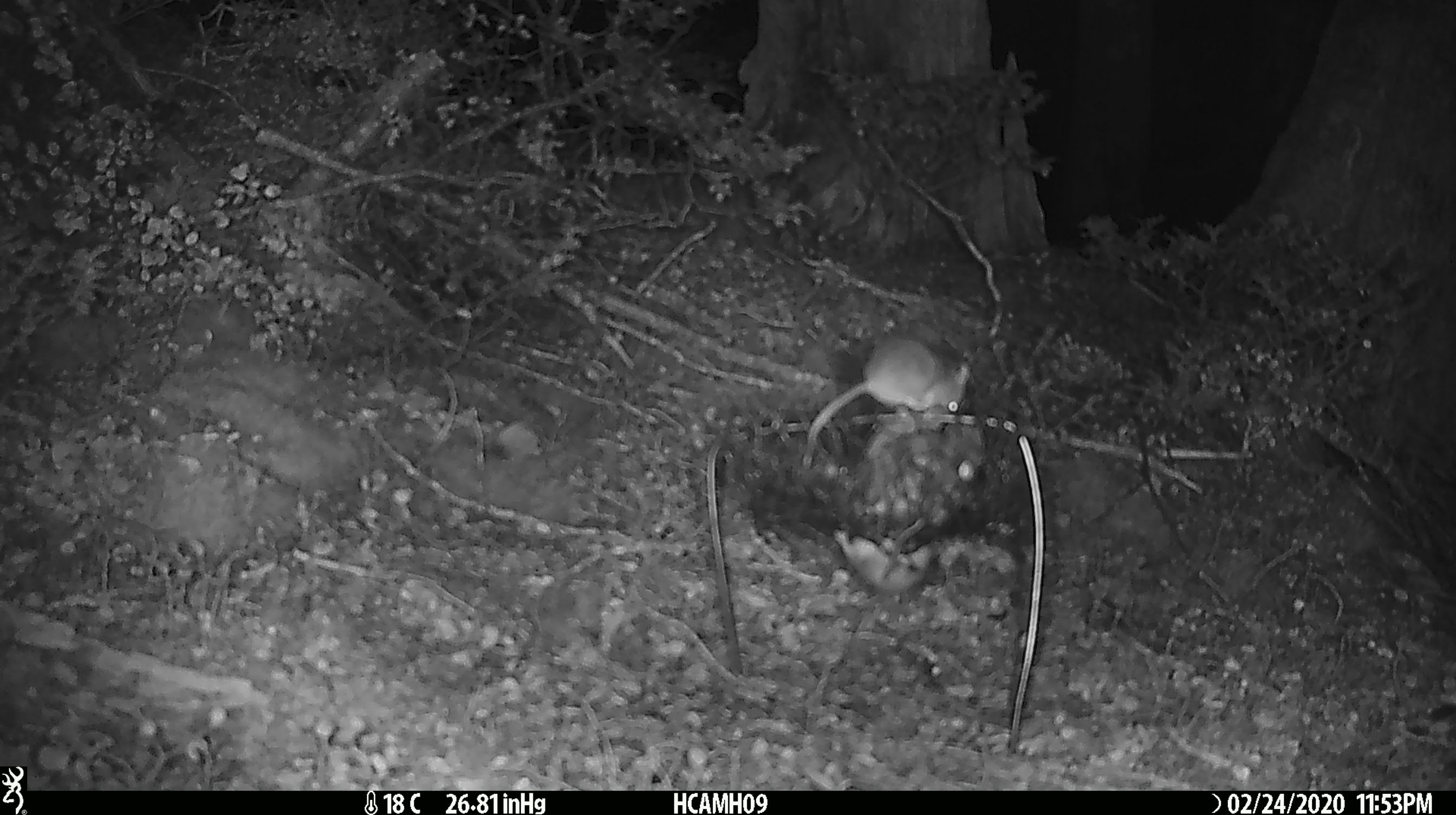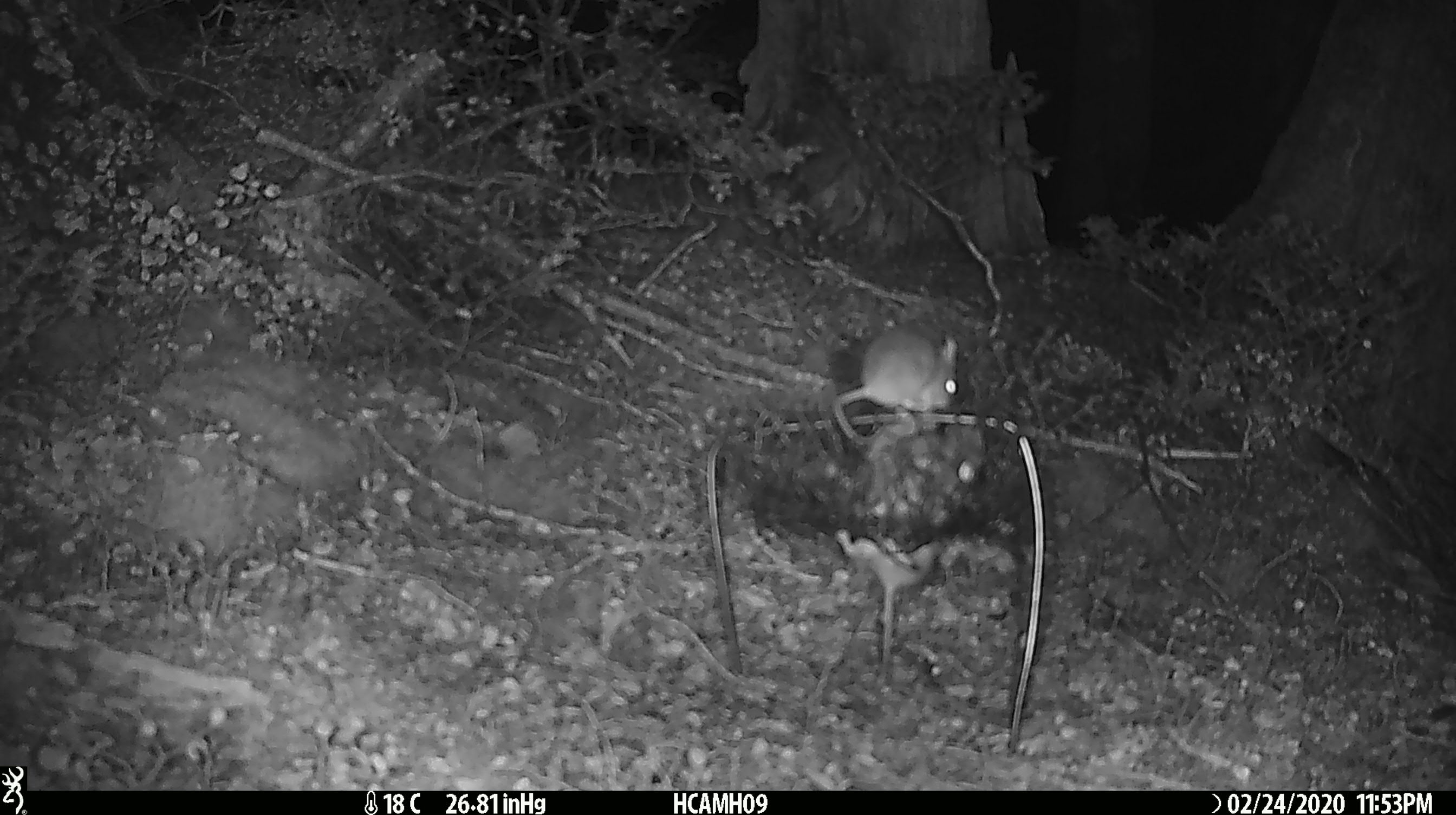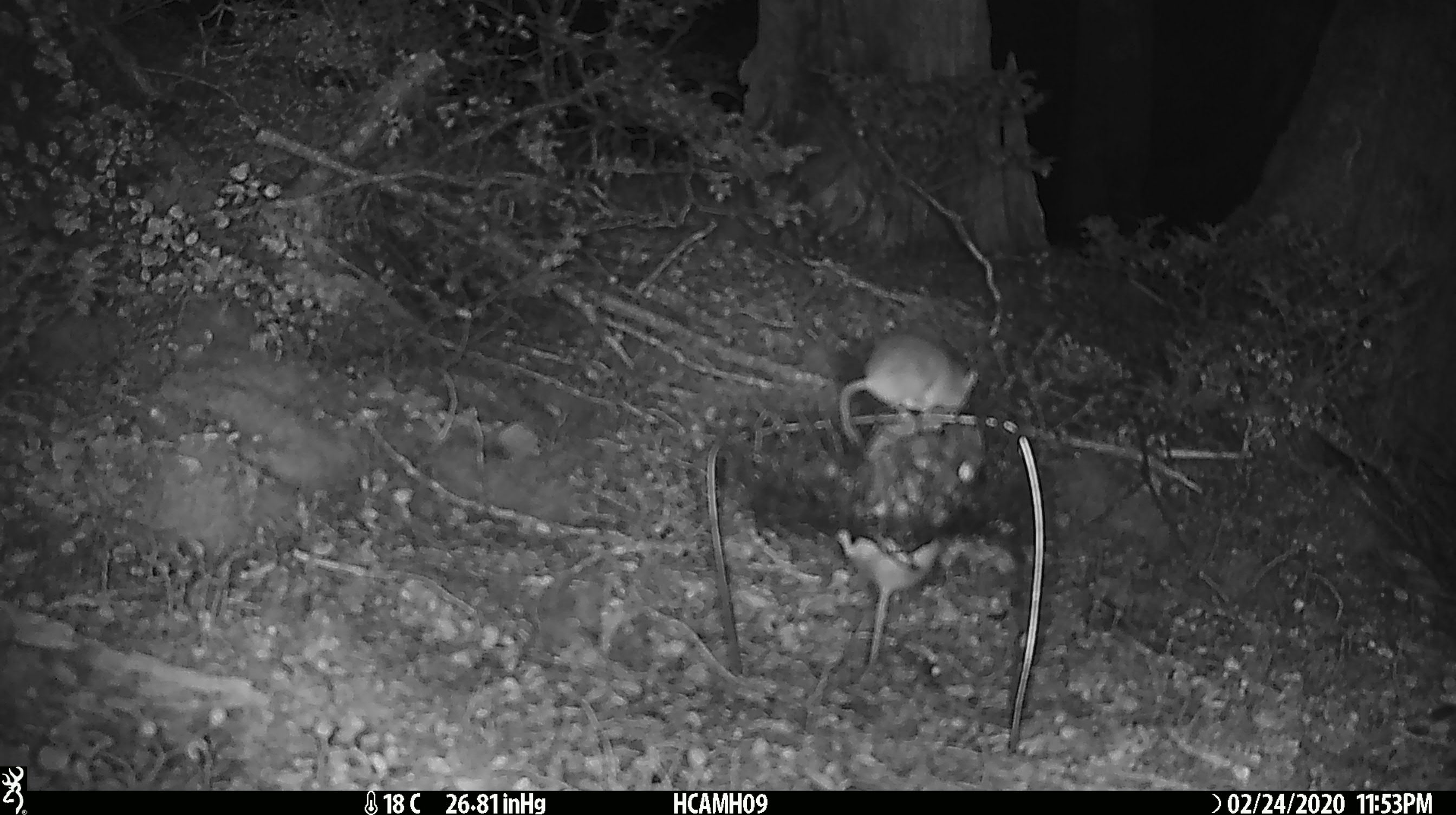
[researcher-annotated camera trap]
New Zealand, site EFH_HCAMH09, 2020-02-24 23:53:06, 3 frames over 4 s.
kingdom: Animalia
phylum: Chordata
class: Mammalia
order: Rodentia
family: Muridae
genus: Mus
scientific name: Mus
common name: mouse